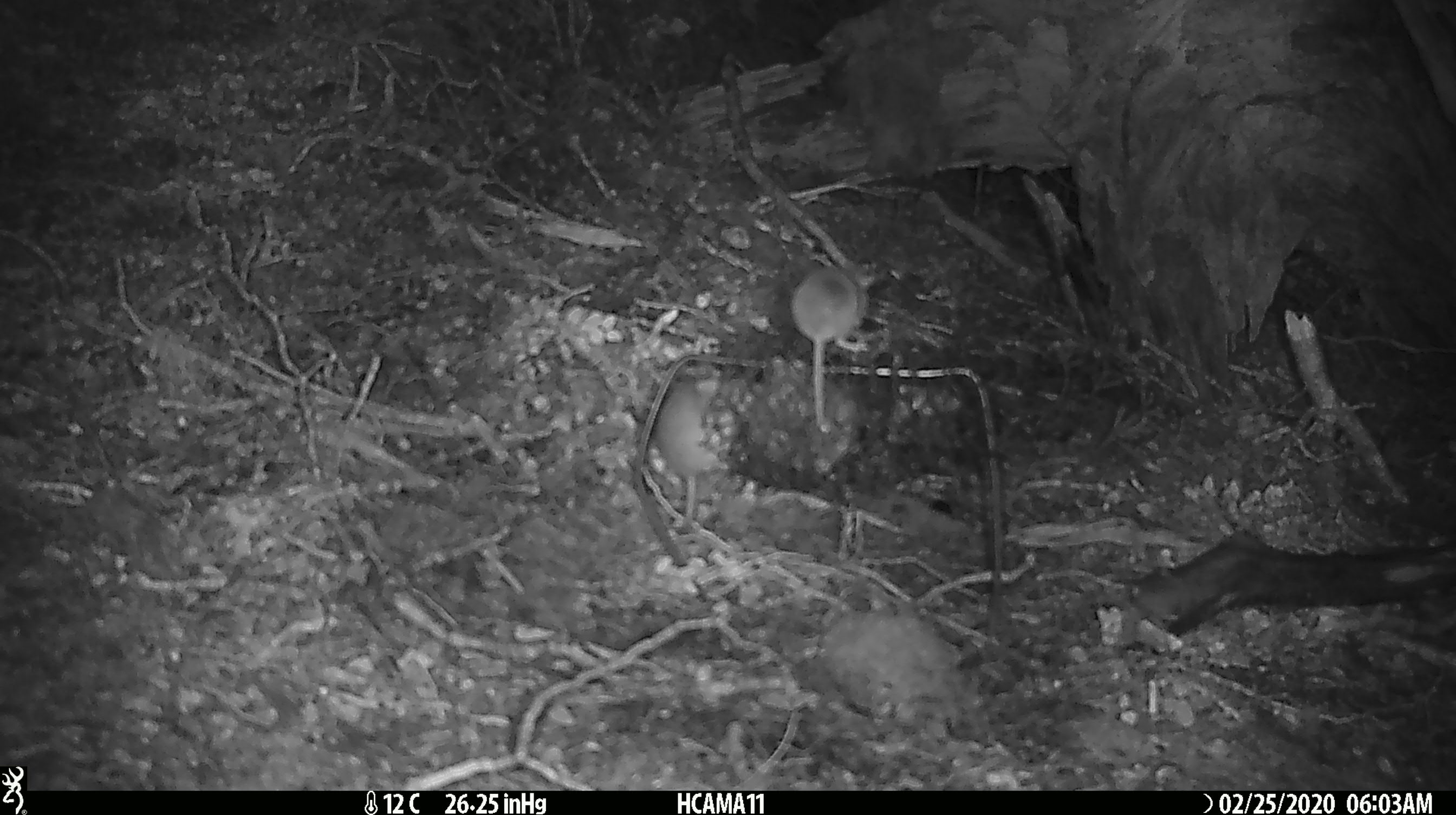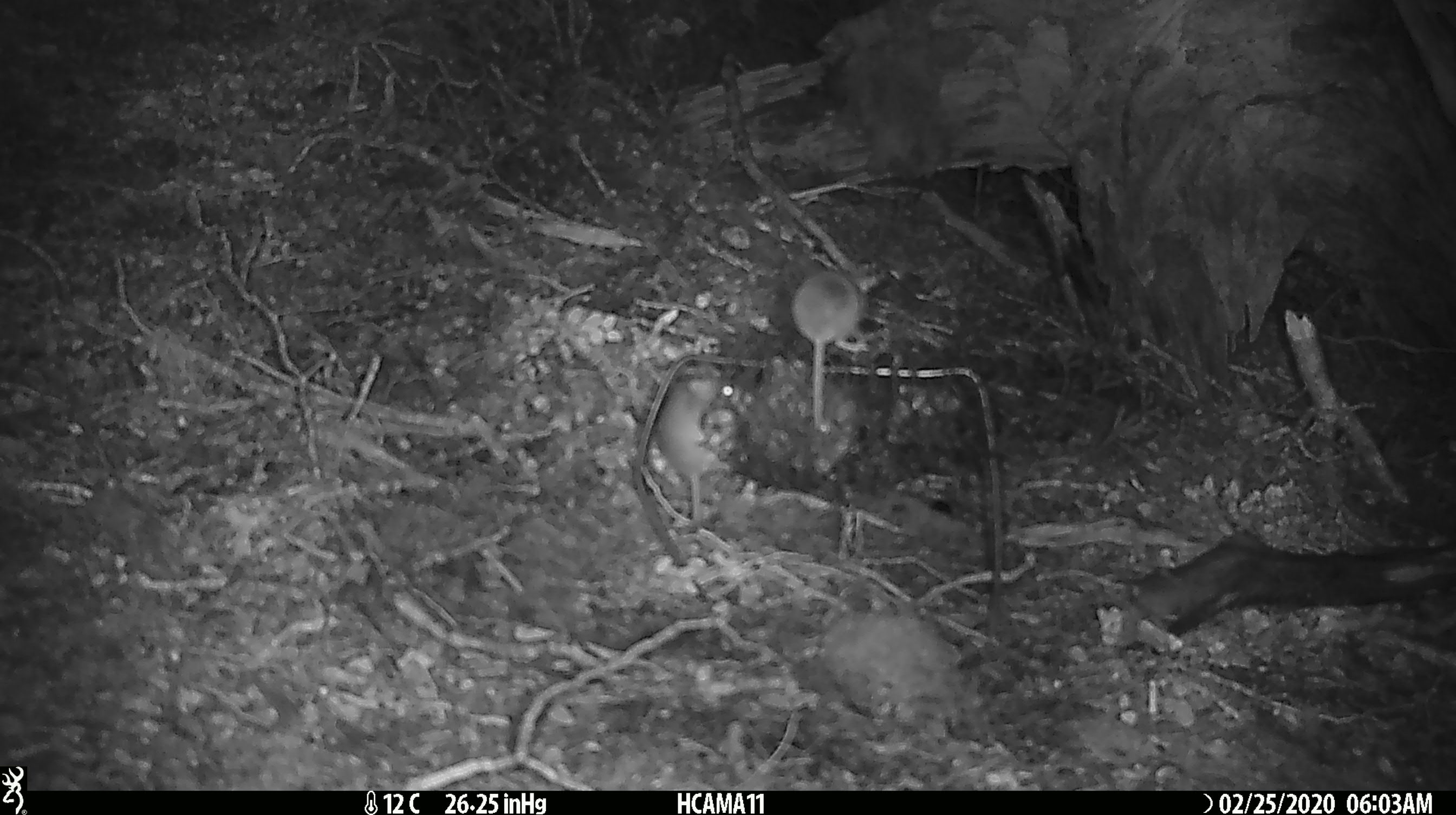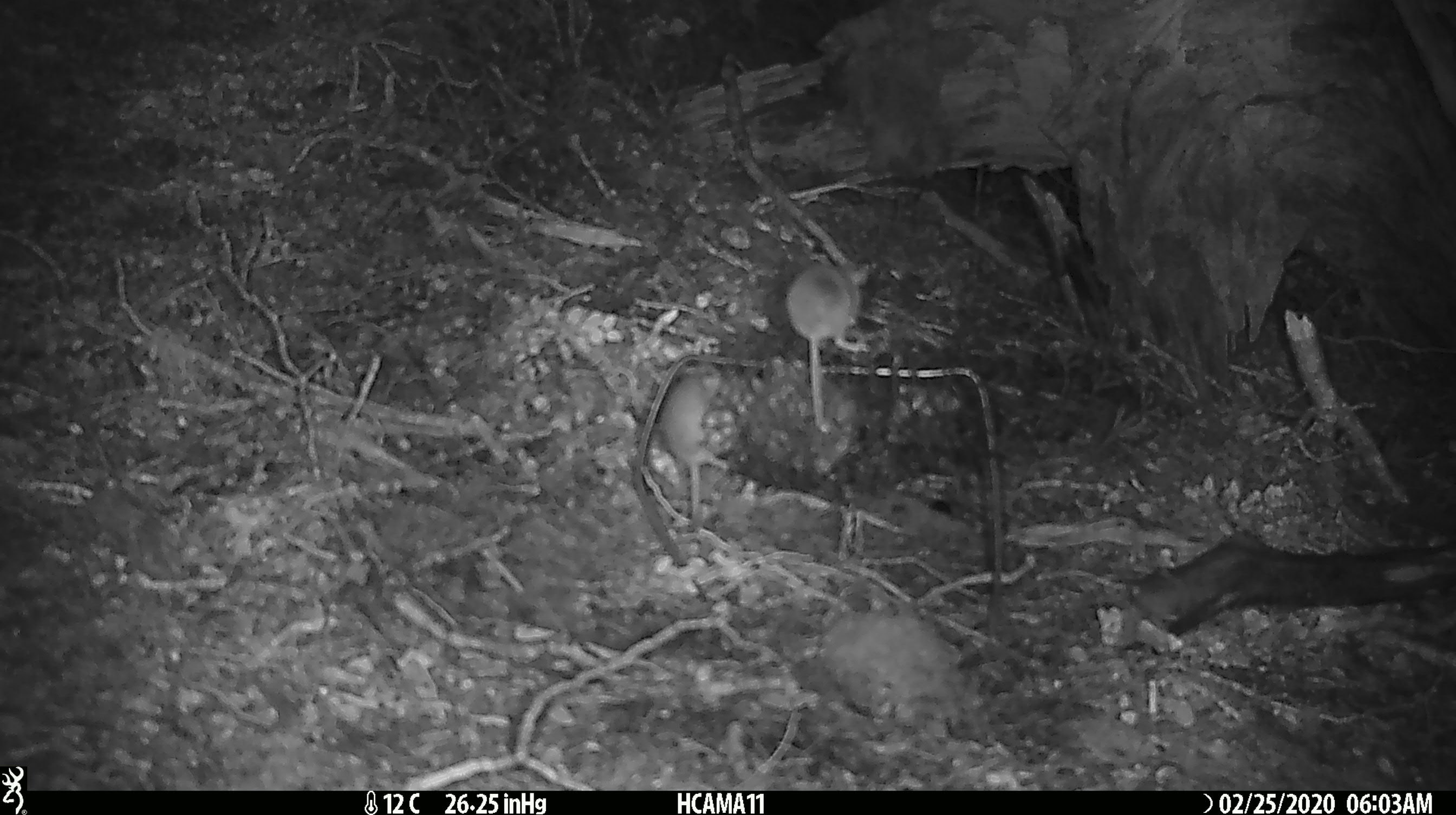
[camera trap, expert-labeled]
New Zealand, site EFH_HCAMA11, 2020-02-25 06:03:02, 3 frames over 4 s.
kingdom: Animalia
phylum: Chordata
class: Mammalia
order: Rodentia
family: Muridae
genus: Mus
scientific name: Mus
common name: mouse